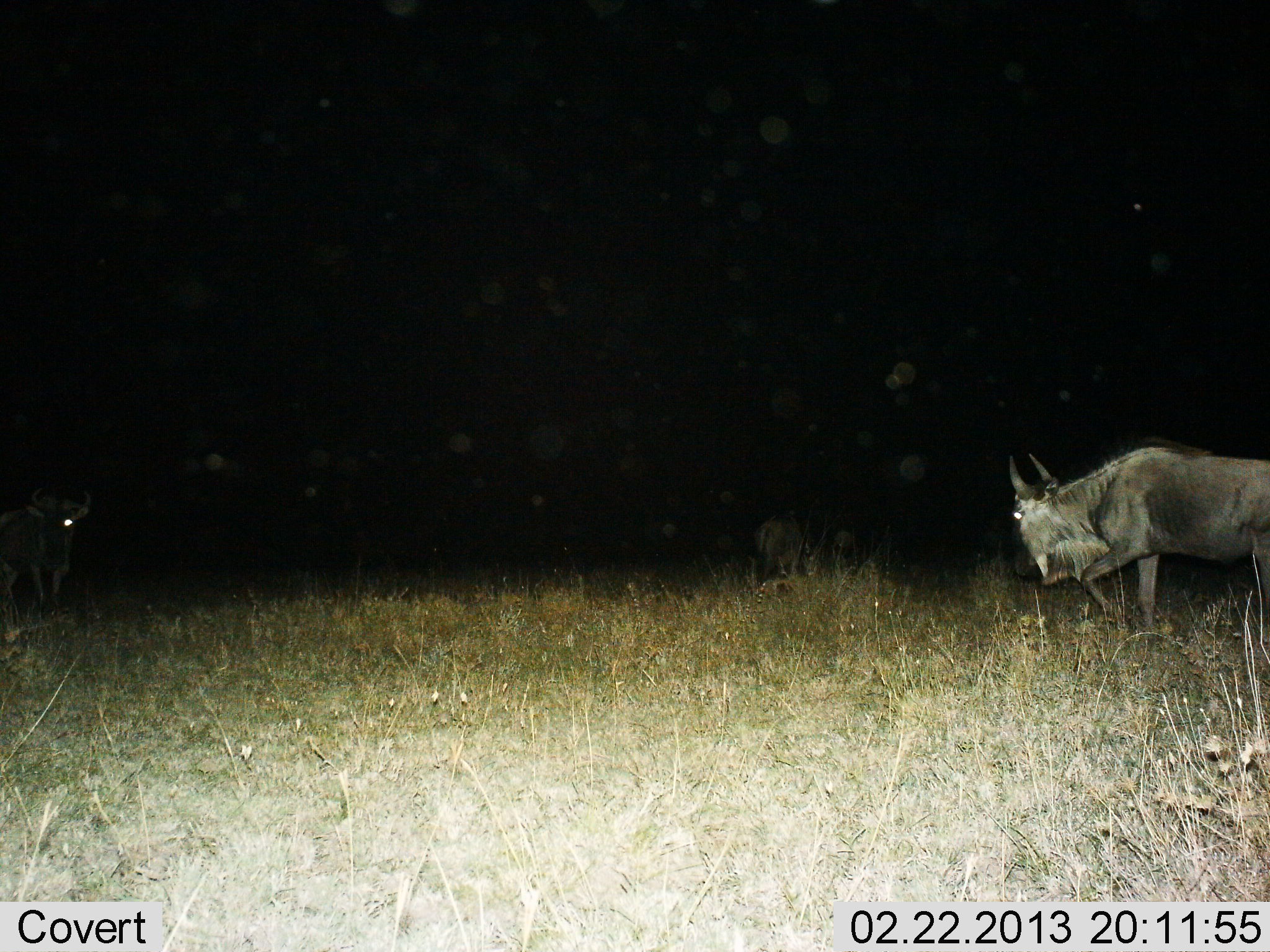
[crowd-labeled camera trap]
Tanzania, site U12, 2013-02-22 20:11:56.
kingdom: Animalia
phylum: Chordata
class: Mammalia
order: Artiodactyla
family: Bovidae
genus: Connochaetes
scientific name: Connochaetes taurinus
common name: blue wildebeest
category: wildebeest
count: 2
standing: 40%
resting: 0%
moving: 84%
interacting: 2%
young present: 0%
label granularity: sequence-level